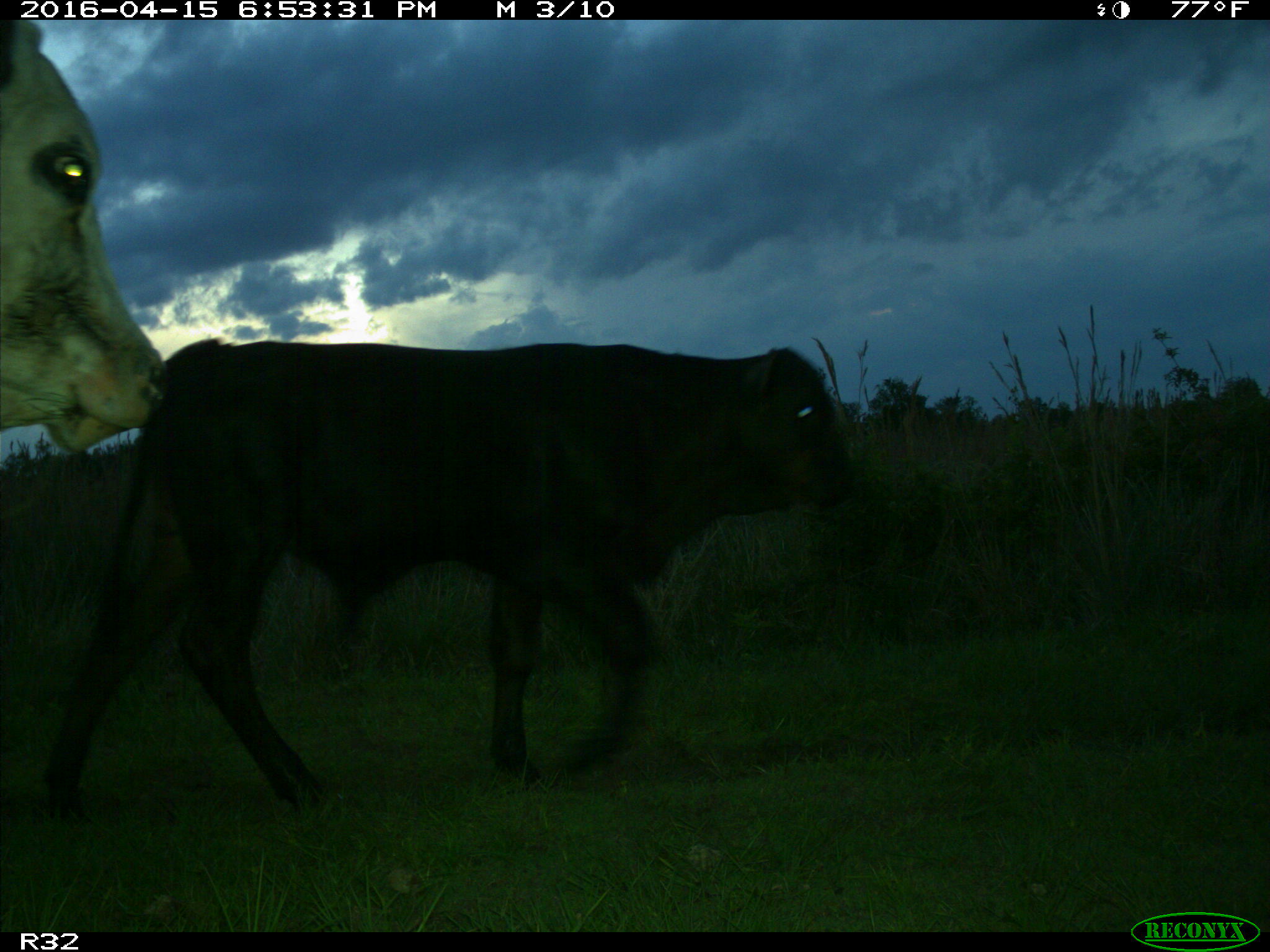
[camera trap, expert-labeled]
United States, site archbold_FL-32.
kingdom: Animalia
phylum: Chordata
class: Mammalia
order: Artiodactyla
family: Bovidae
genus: Bos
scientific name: Bos taurus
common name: domestic cow